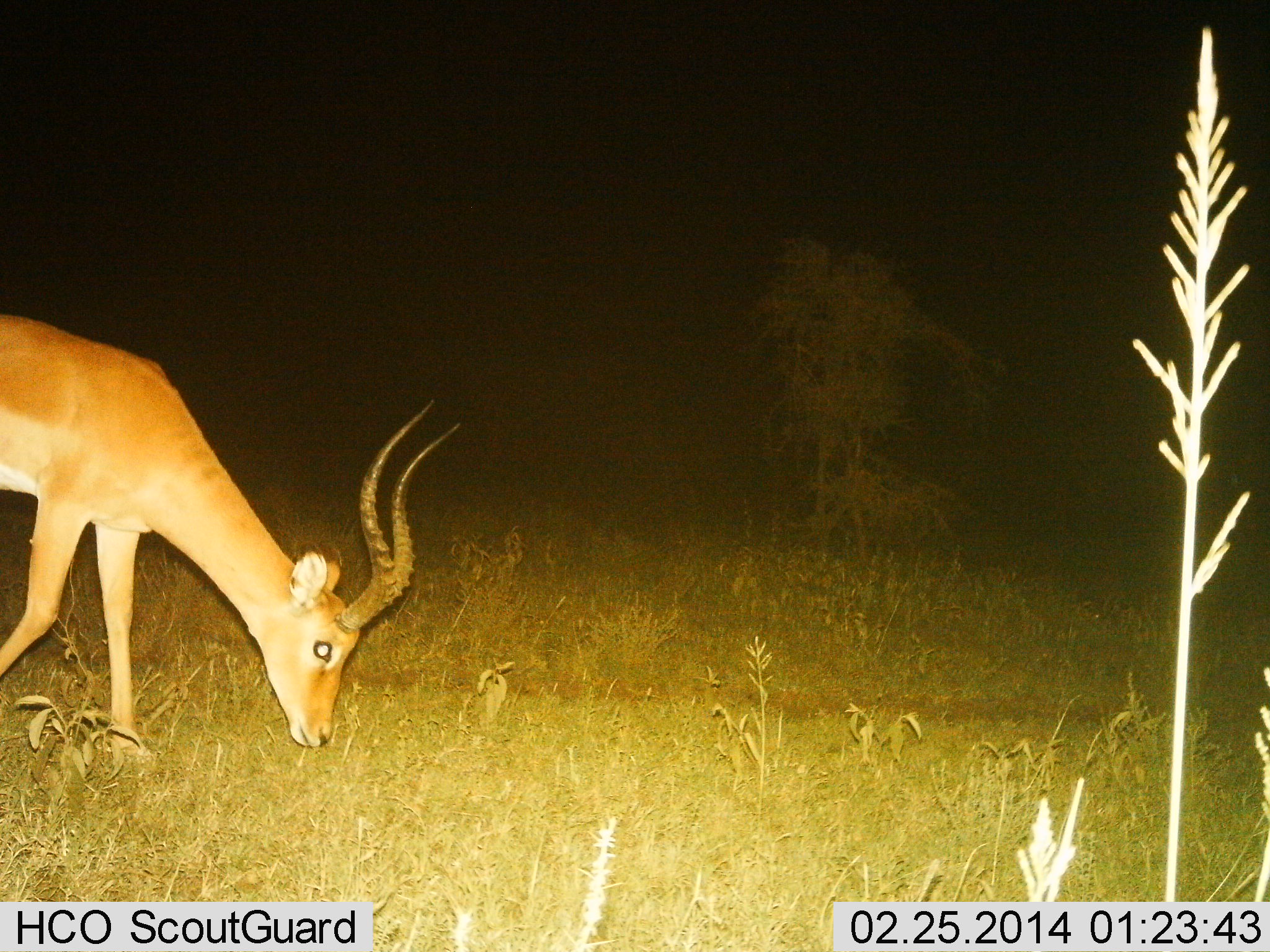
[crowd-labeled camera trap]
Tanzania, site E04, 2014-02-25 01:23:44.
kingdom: Animalia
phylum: Chordata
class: Mammalia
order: Artiodactyla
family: Bovidae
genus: Aepyceros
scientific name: Aepyceros melampus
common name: impala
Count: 1.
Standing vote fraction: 20%.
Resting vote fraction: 0%.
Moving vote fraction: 10%.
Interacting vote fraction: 0%.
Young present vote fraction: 0%.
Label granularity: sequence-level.